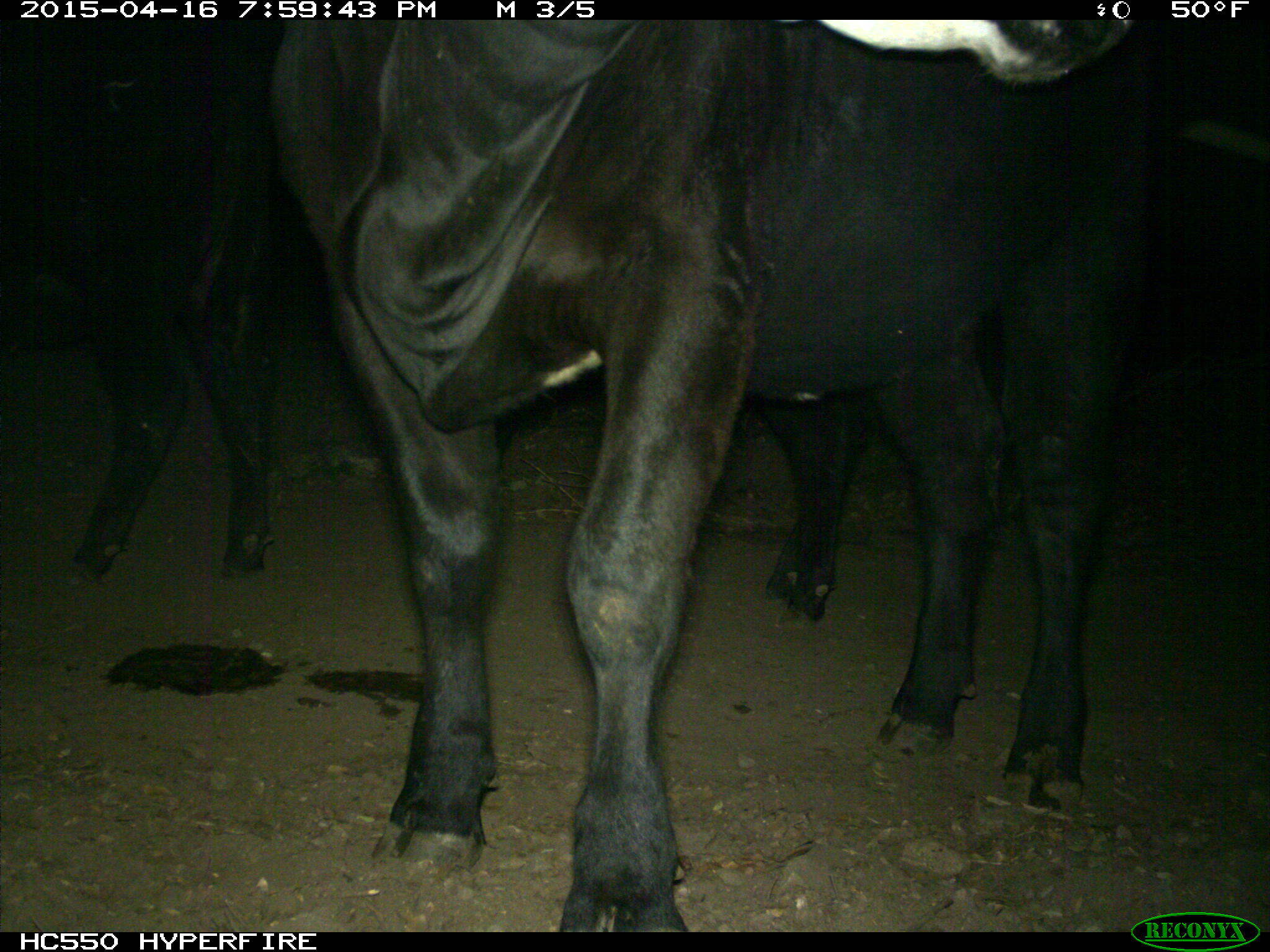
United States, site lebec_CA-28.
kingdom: Animalia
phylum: Chordata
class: Mammalia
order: Artiodactyla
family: Bovidae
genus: Bos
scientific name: Bos taurus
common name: domestic cow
Bos taurus (domestic cow).